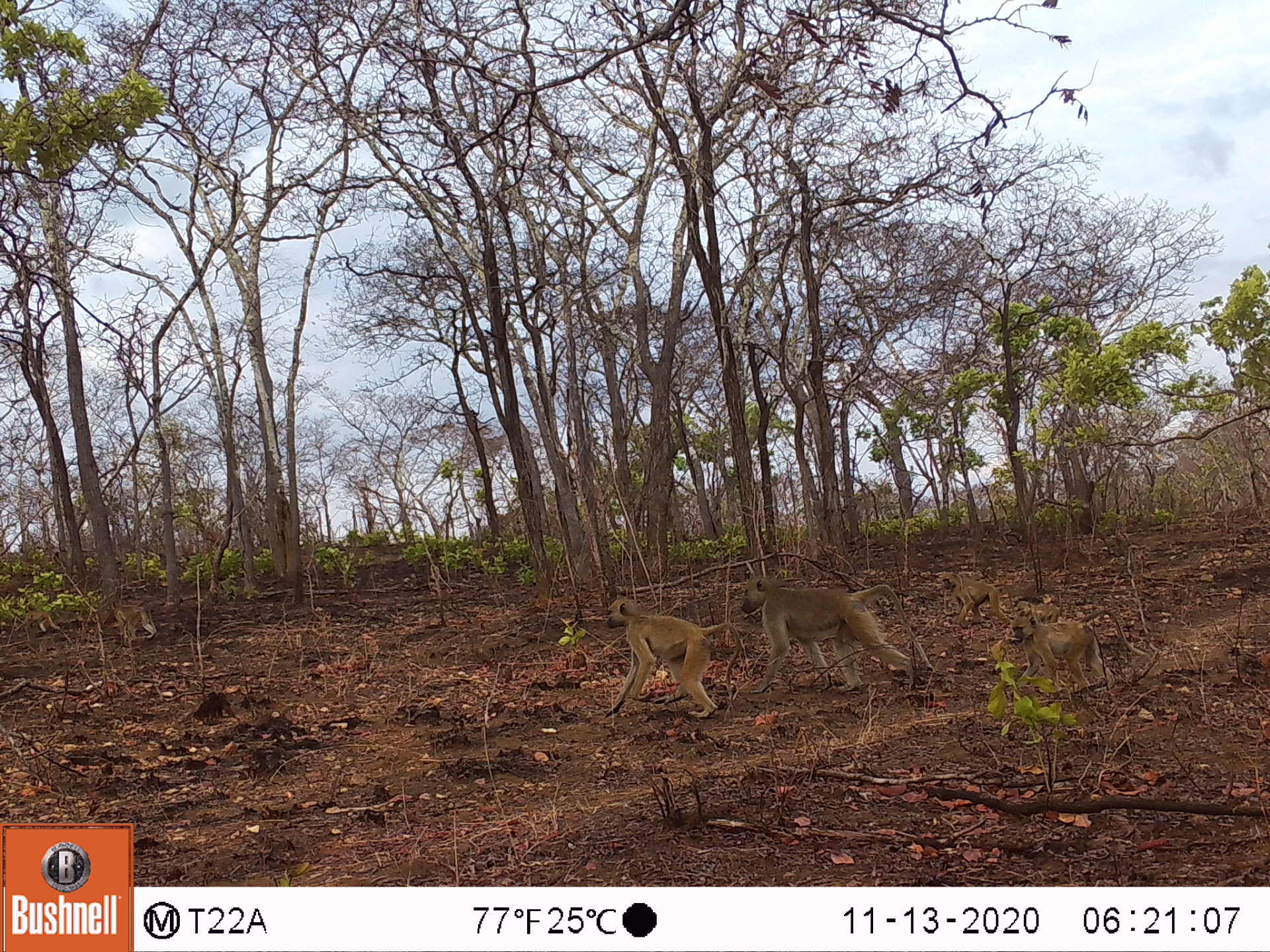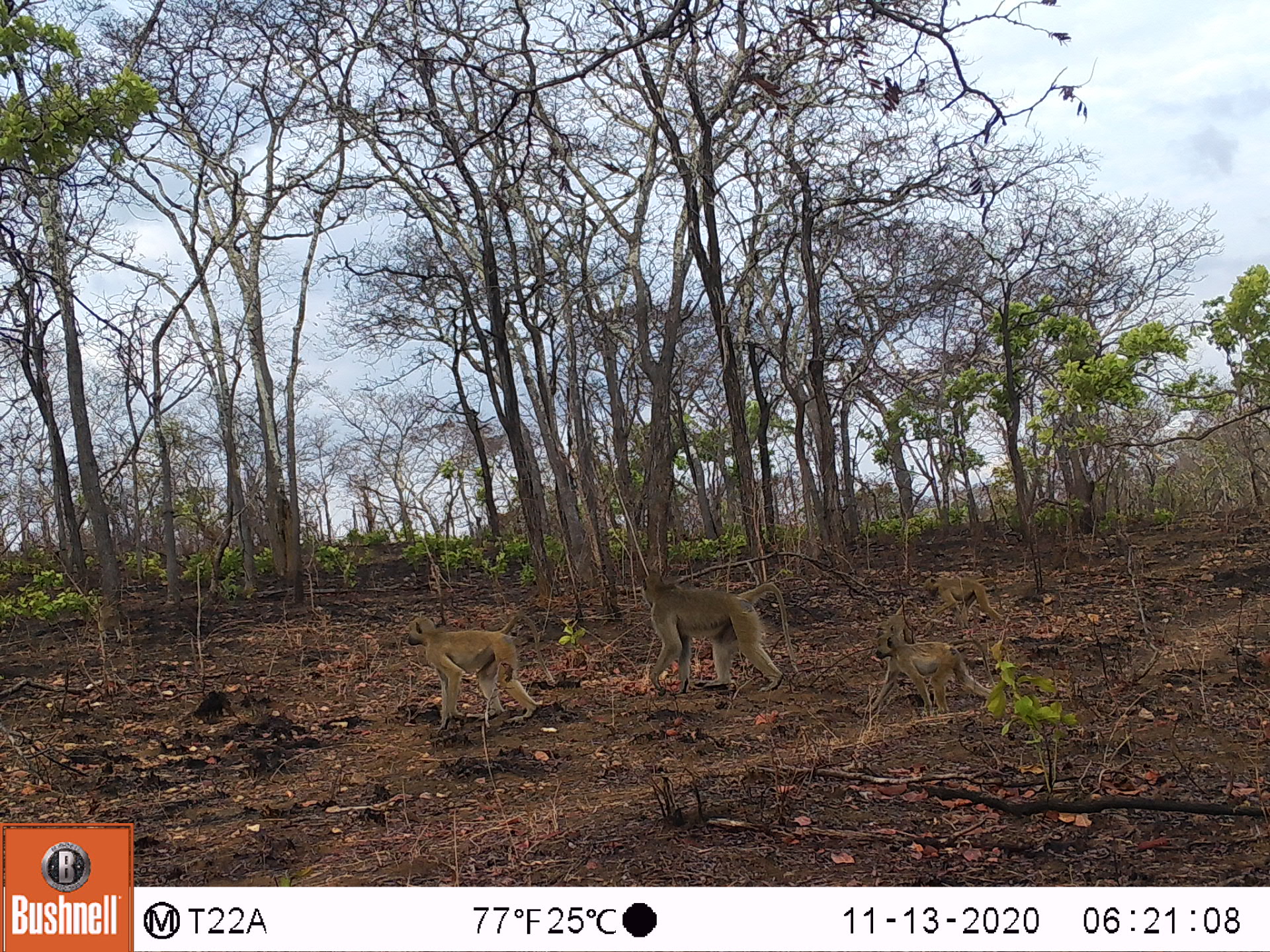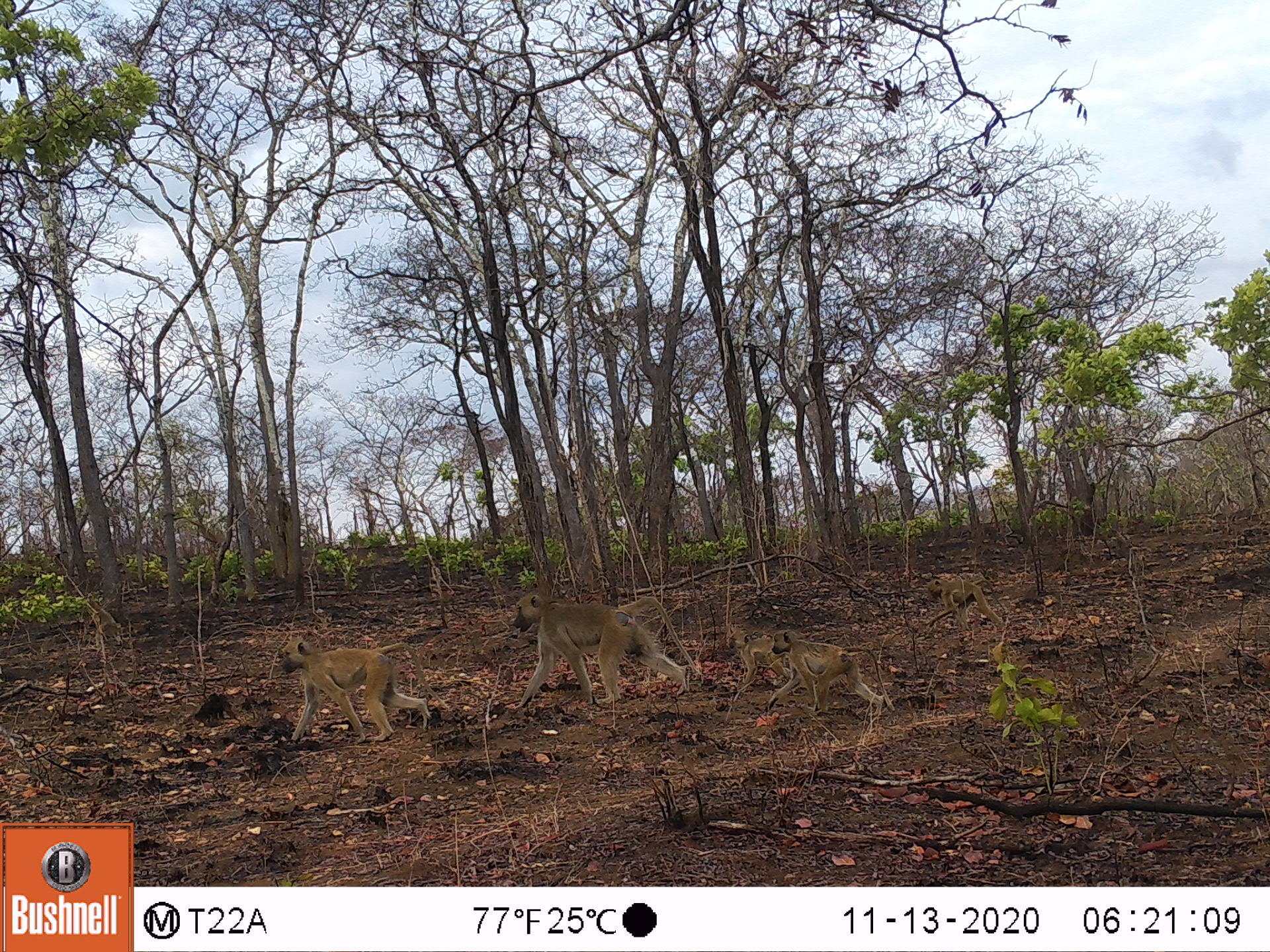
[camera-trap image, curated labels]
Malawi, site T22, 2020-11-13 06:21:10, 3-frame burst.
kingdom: Animalia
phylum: Chordata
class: Mammalia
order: Primates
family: Cercopithecidae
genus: Papio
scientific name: Papio cynocephalus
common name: yellow baboon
Yellow baboon (Papio cynocephalus), count 3.